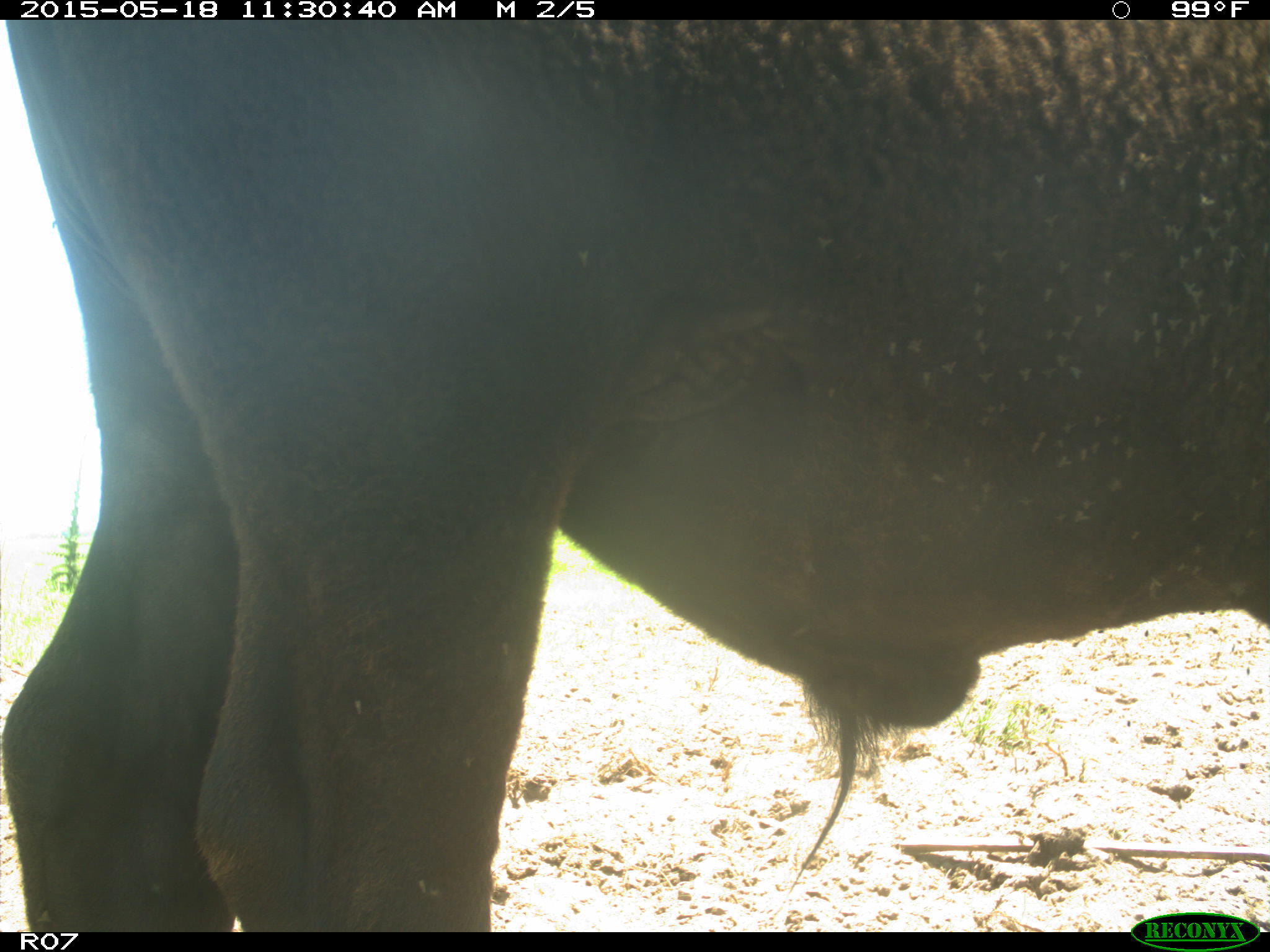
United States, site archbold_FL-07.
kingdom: Animalia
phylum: Chordata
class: Mammalia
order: Artiodactyla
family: Bovidae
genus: Bos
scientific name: Bos taurus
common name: domestic cow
Bos taurus (domestic cow).